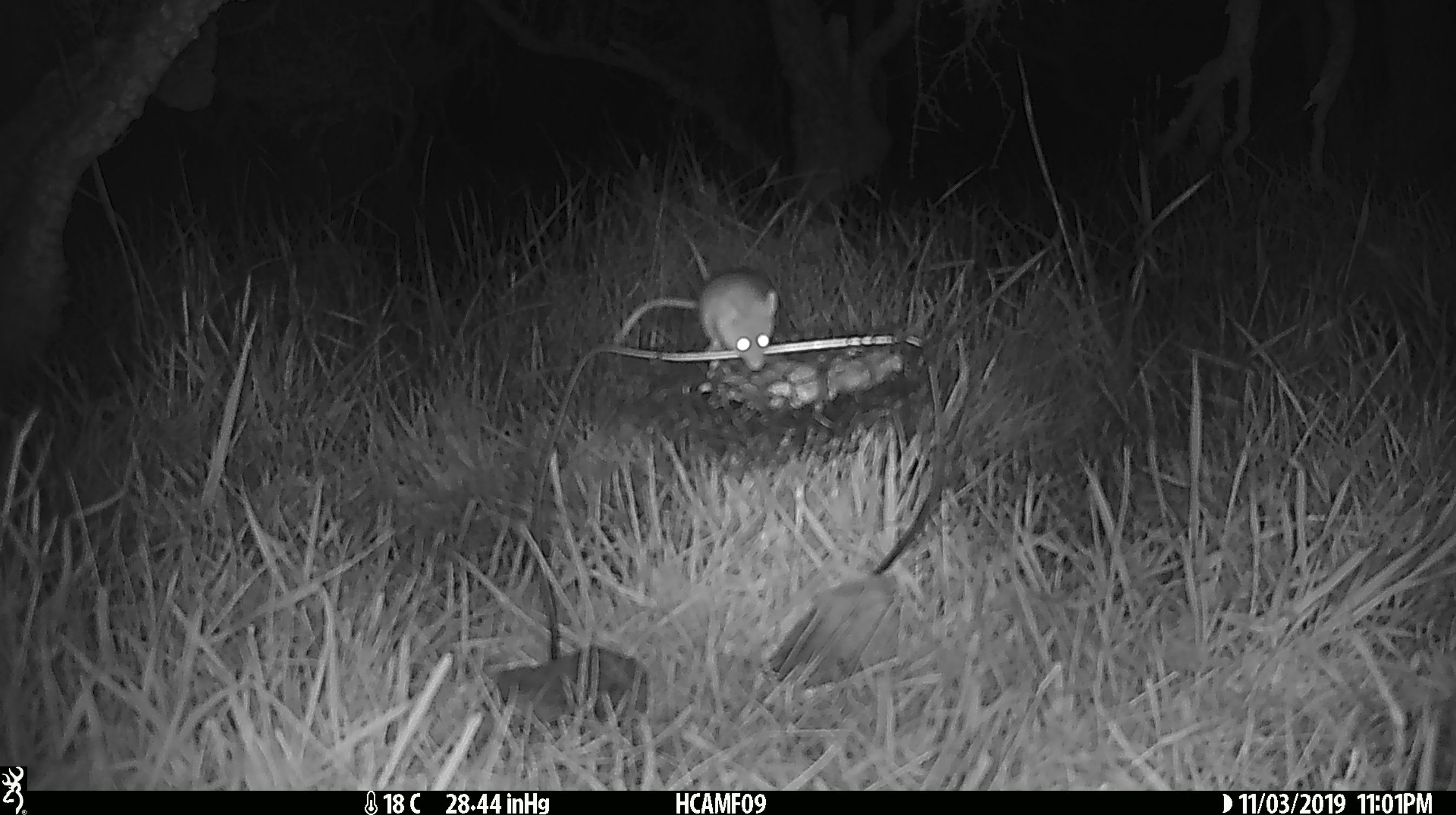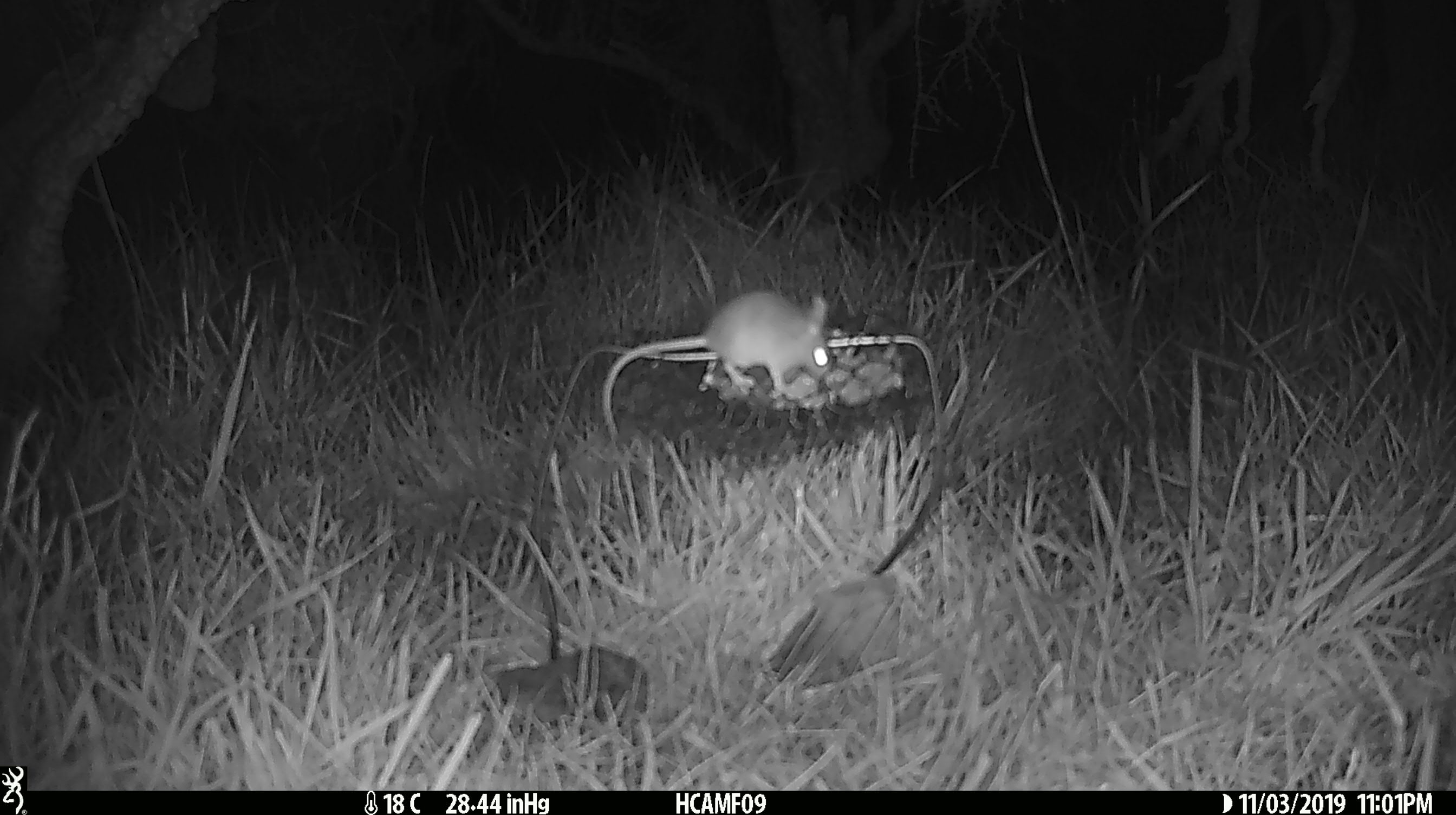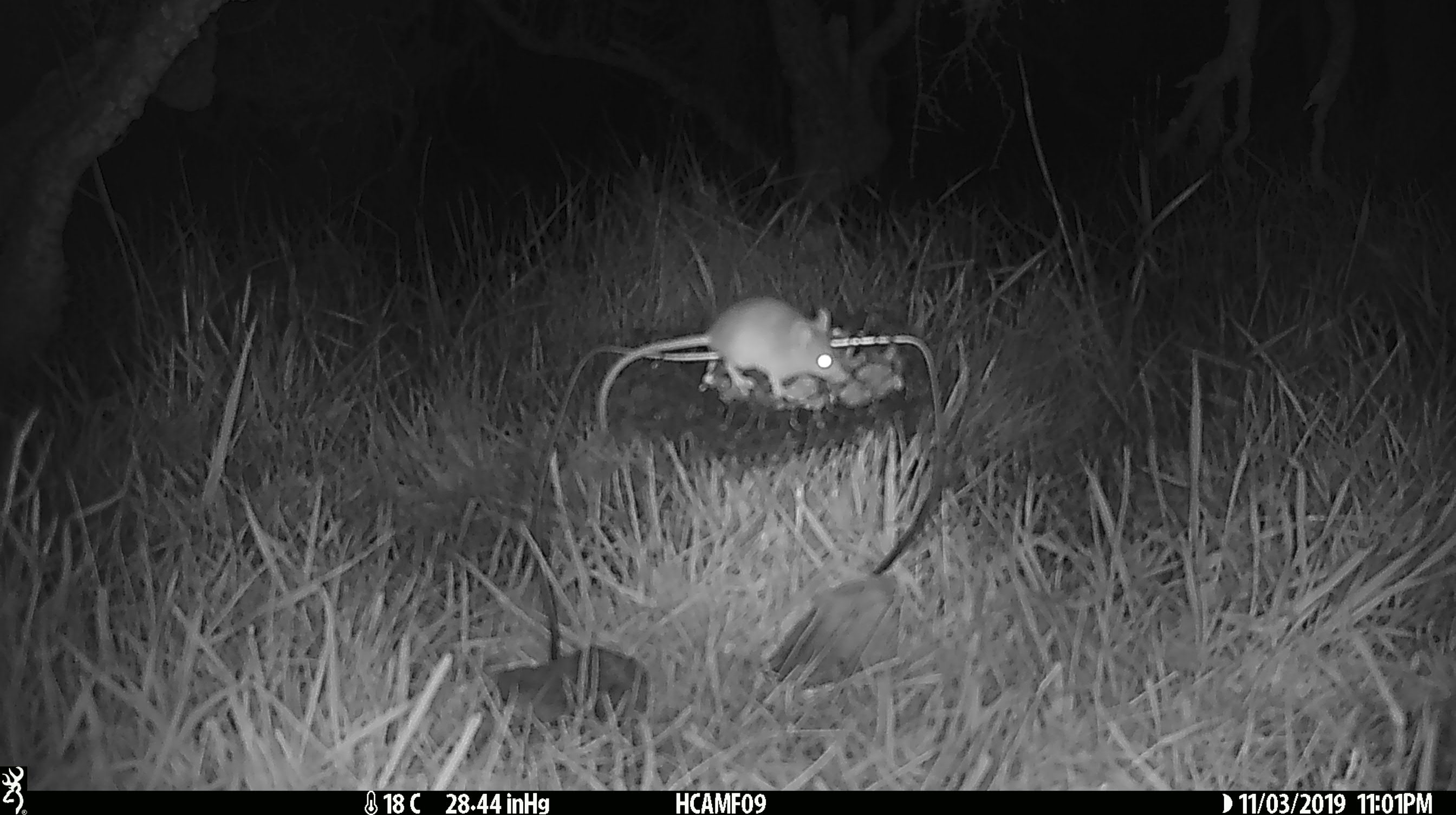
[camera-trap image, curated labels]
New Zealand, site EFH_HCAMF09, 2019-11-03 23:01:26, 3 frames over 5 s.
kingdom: Animalia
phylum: Chordata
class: Mammalia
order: Rodentia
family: Muridae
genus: Mus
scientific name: Mus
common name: mouse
Mouse (Mus).